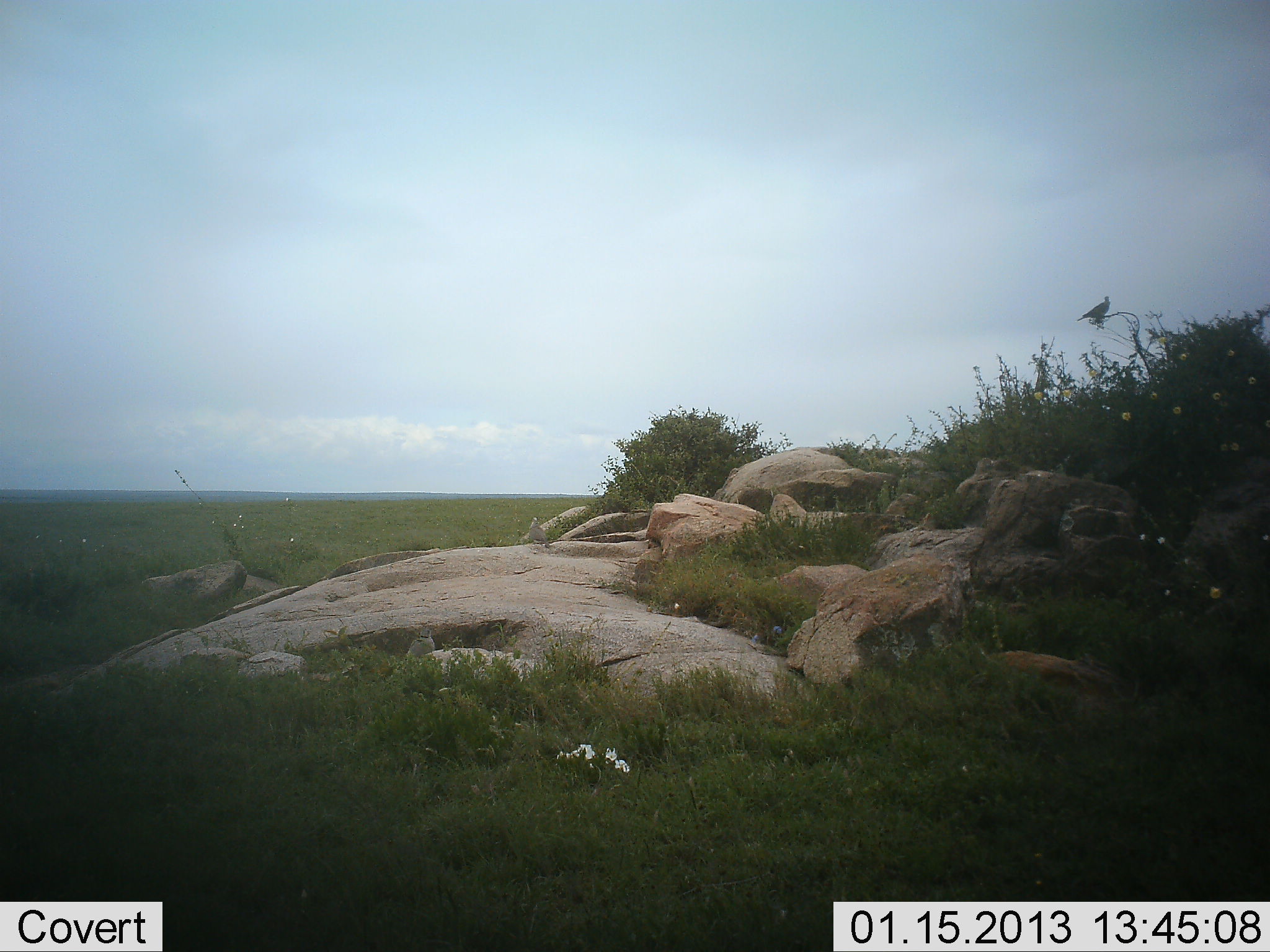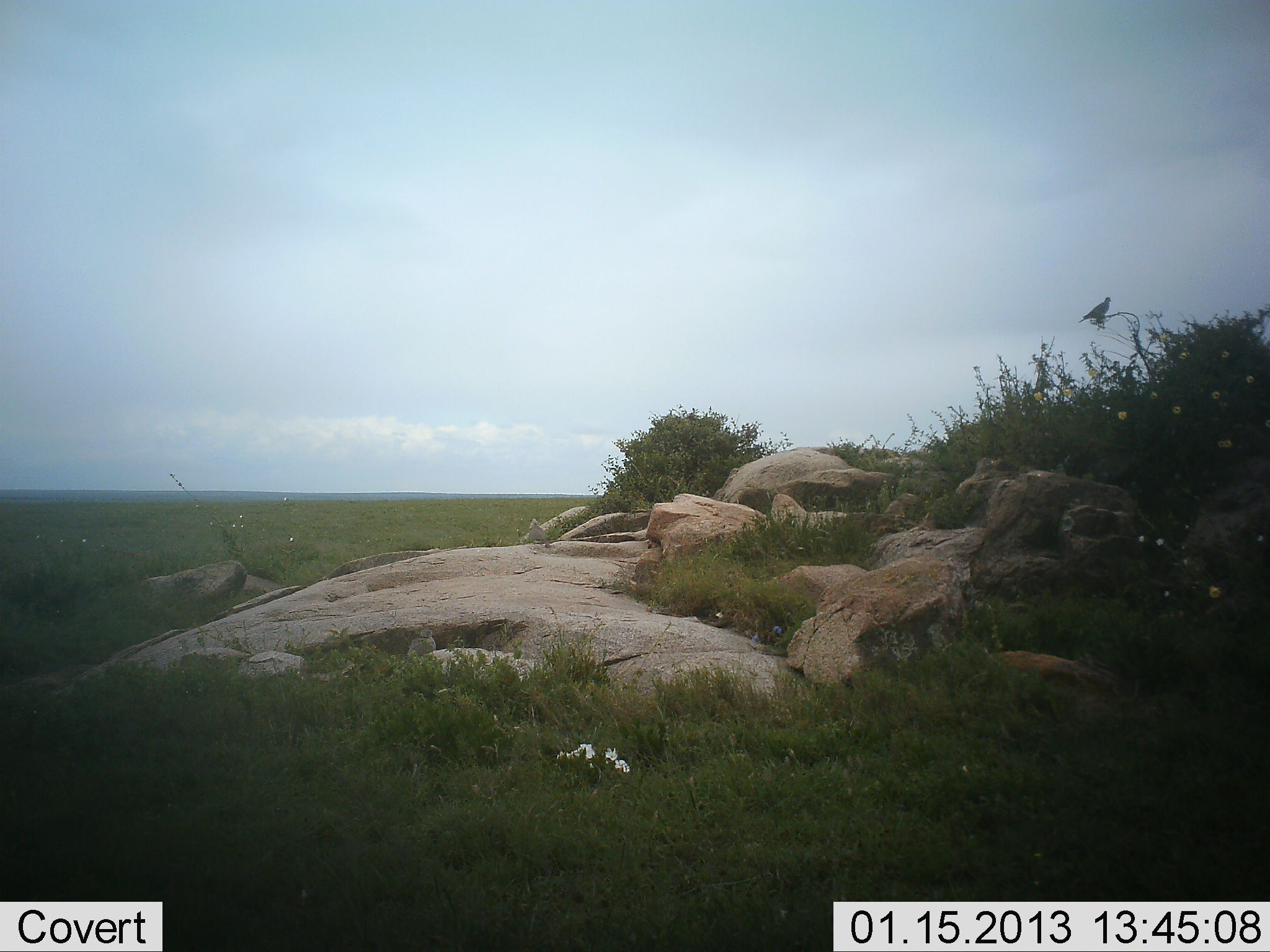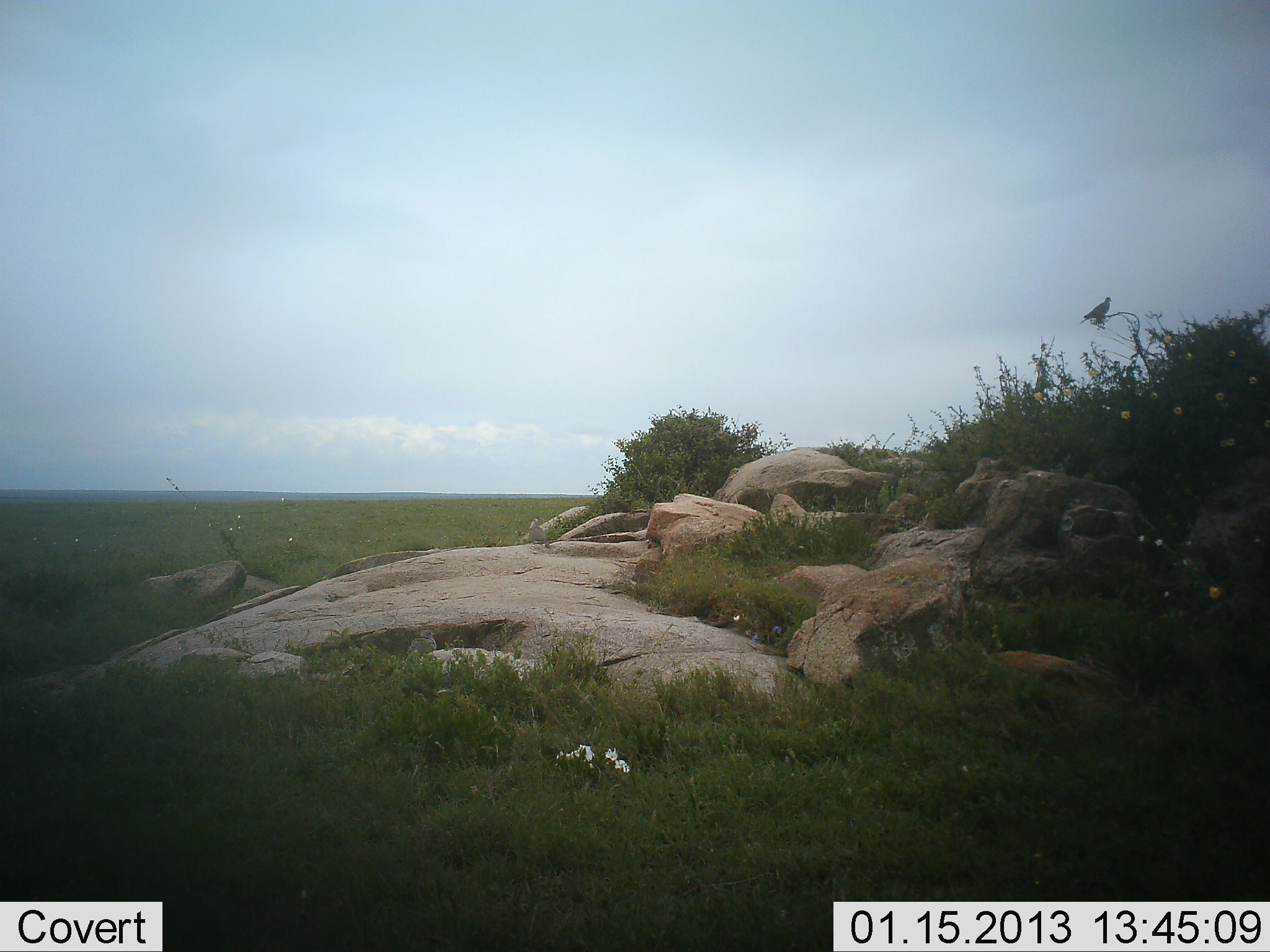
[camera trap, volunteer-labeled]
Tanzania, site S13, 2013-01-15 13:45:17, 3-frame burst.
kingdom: Animalia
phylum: Chordata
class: Aves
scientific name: Aves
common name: bird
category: otherbird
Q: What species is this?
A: Otherbird (bird) (Aves).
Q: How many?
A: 1.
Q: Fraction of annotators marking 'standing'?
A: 44%.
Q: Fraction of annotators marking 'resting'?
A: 62%.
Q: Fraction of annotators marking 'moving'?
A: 0%.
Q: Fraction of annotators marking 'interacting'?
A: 0%.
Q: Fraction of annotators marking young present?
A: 0%.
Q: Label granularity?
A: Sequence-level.